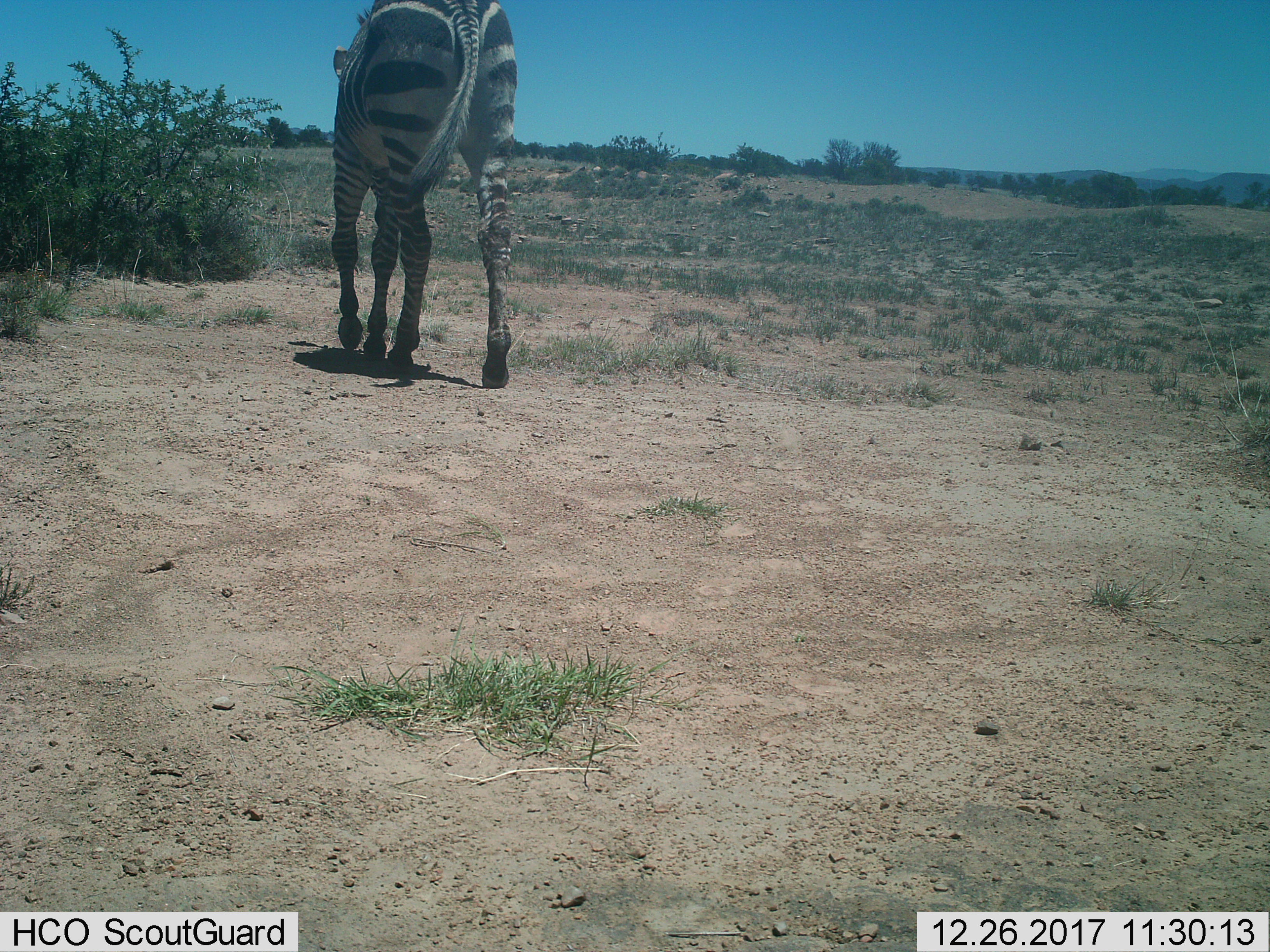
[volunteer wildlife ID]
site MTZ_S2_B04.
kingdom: Animalia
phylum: Chordata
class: Mammalia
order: Perissodactyla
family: Equidae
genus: Equus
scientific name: Equus zebra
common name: mountain zebra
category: zebramountain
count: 1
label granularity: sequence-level